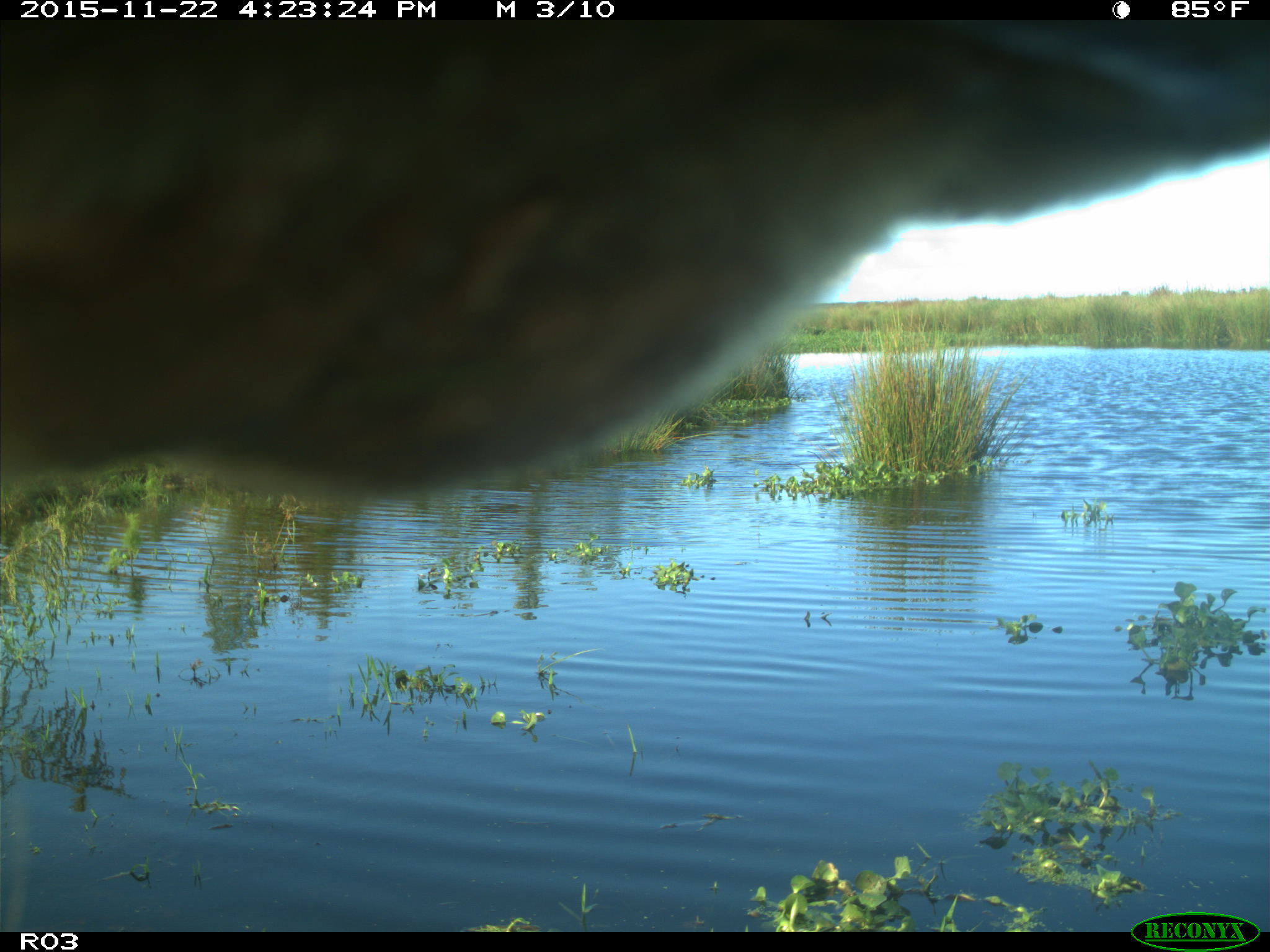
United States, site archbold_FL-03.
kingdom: Animalia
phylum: Chordata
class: Mammalia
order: Artiodactyla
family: Bovidae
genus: Bos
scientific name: Bos taurus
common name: domestic cow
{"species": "Bos taurus (domestic cow)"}